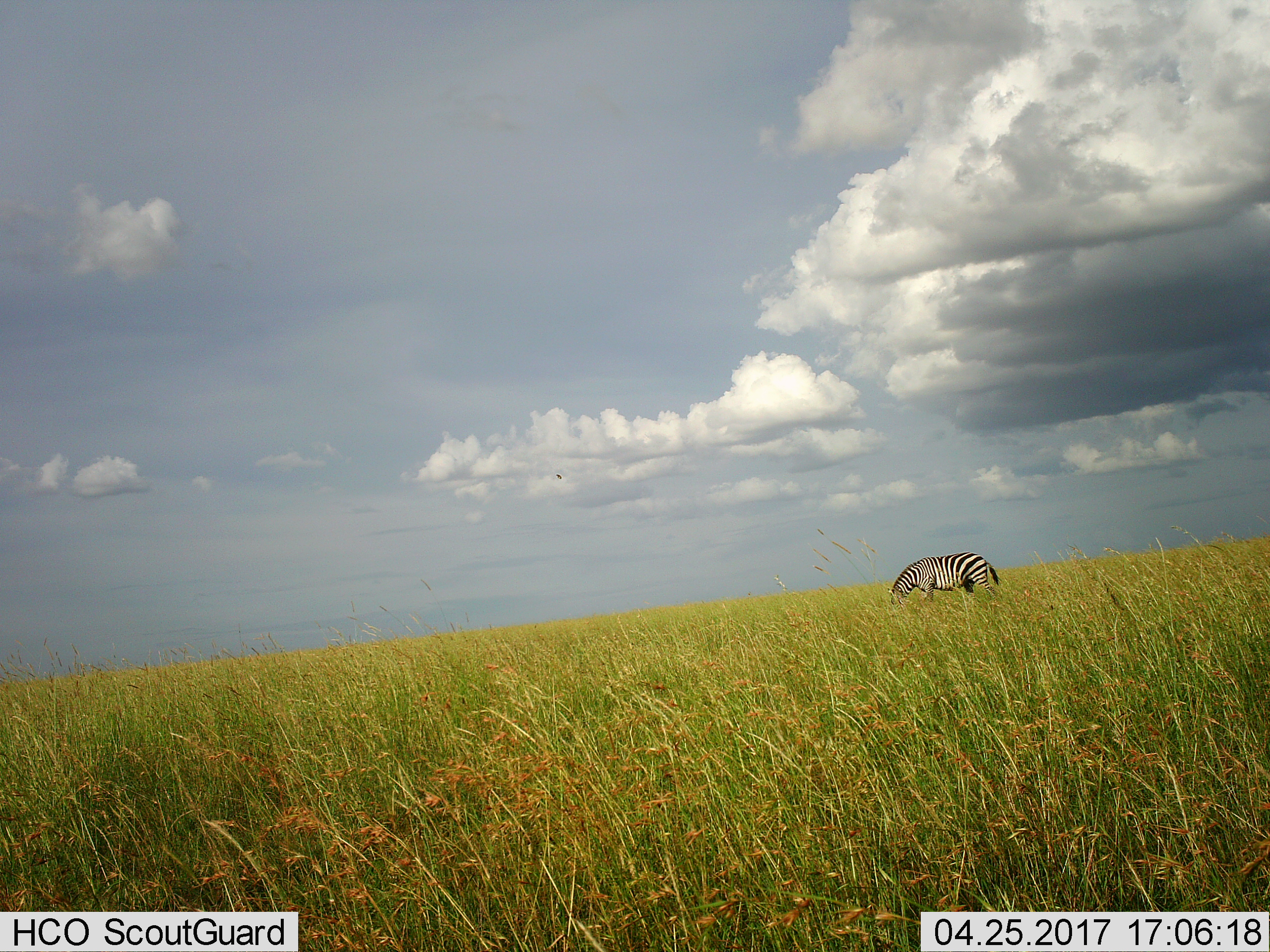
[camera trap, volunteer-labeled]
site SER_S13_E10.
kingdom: Animalia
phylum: Chordata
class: Mammalia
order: Perissodactyla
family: Equidae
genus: Equus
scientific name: Equus quagga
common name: plains zebra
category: zebraplains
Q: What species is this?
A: Zebraplains (plains zebra) (Equus quagga).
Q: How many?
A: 1.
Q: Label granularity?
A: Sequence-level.